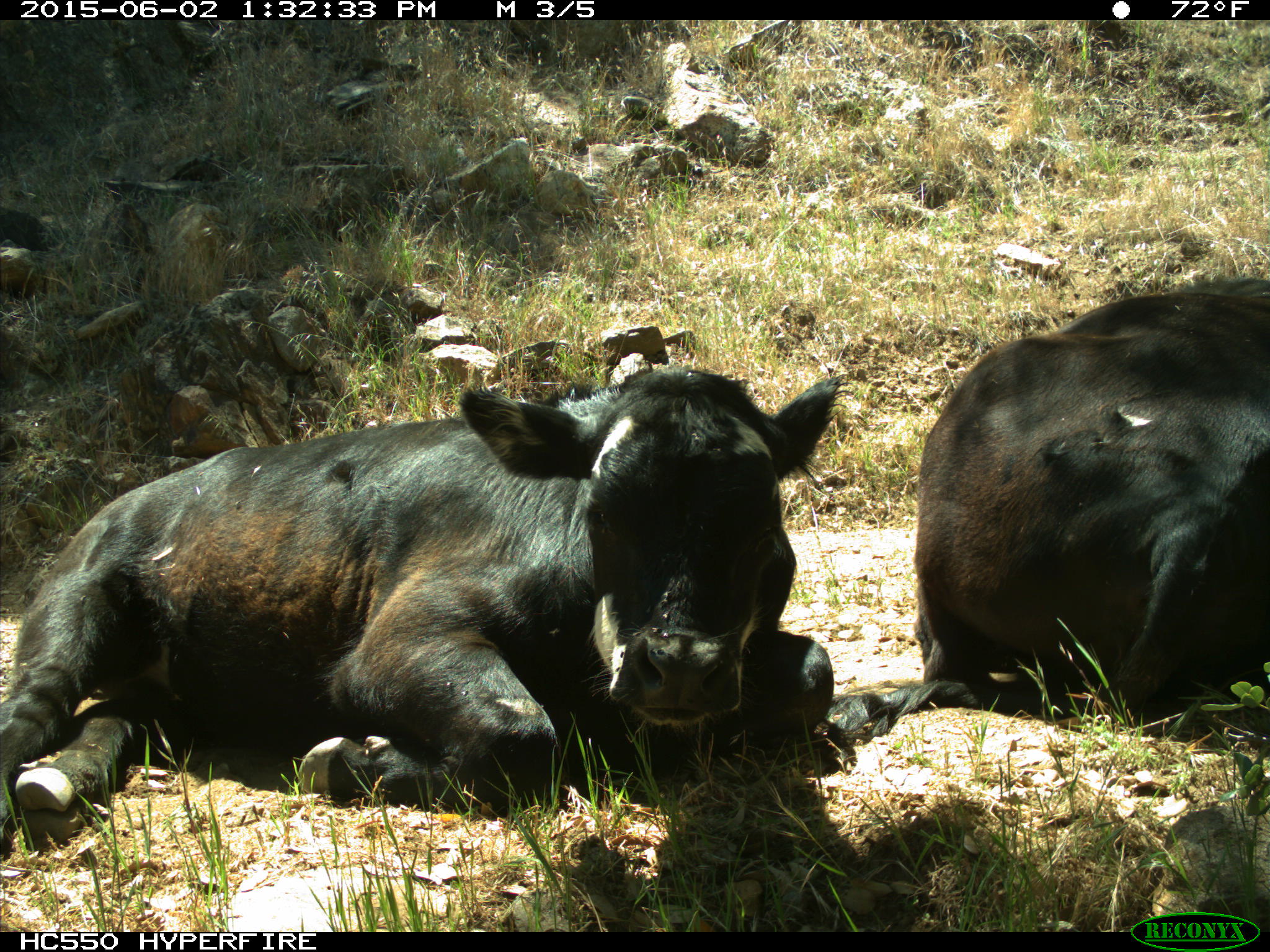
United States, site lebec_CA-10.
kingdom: Animalia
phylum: Chordata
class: Mammalia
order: Artiodactyla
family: Bovidae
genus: Bos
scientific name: Bos taurus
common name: domestic cow